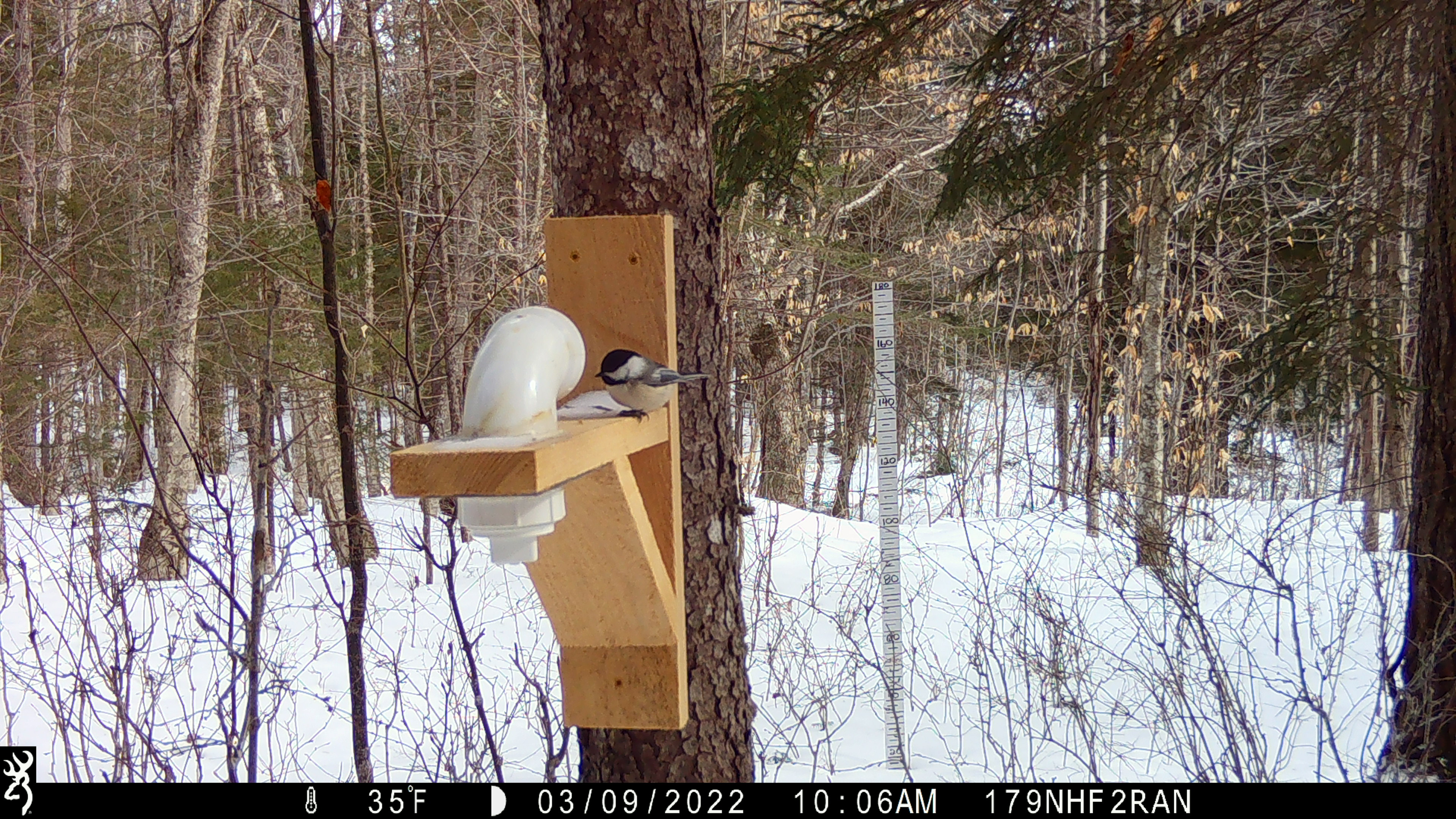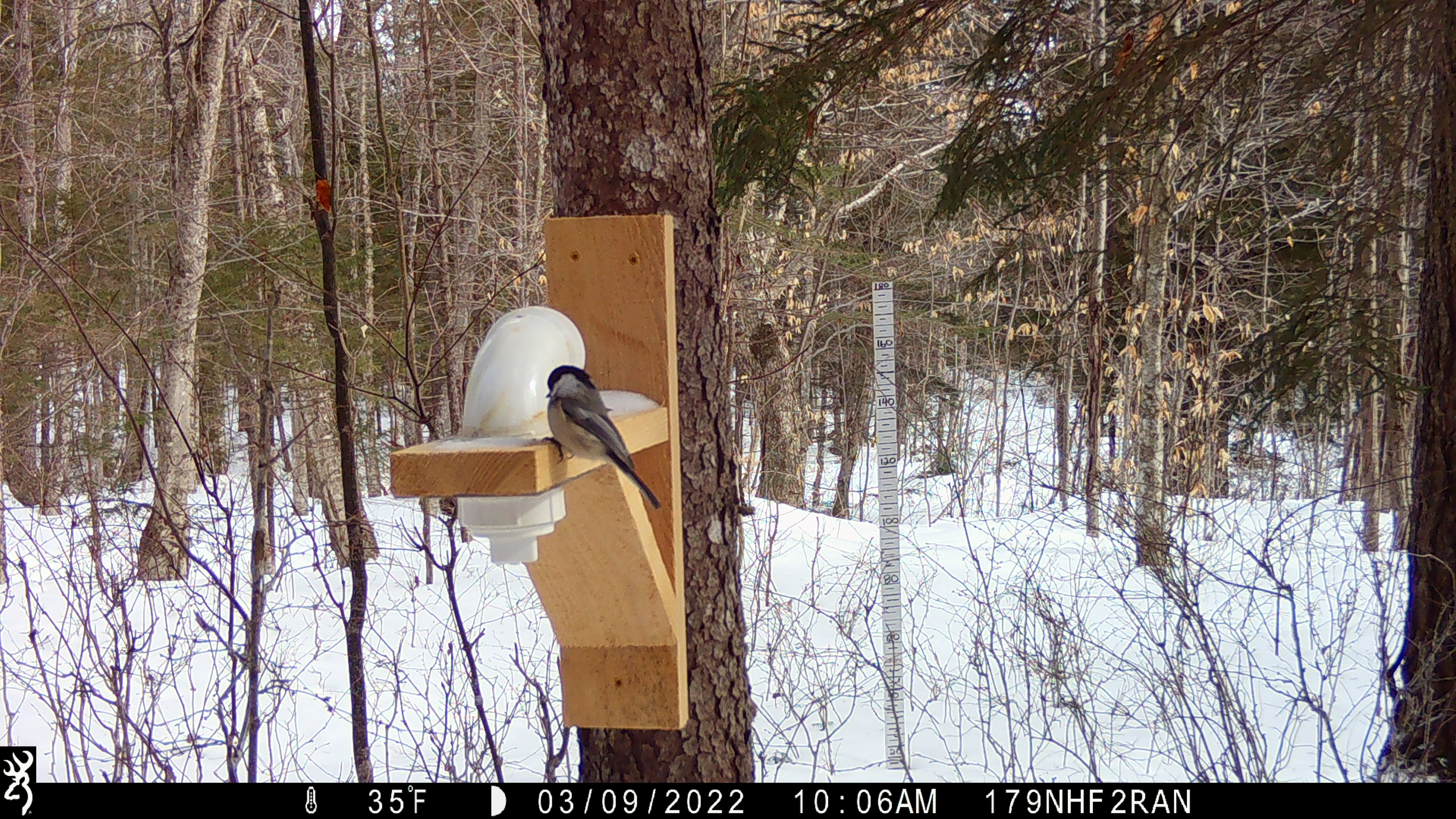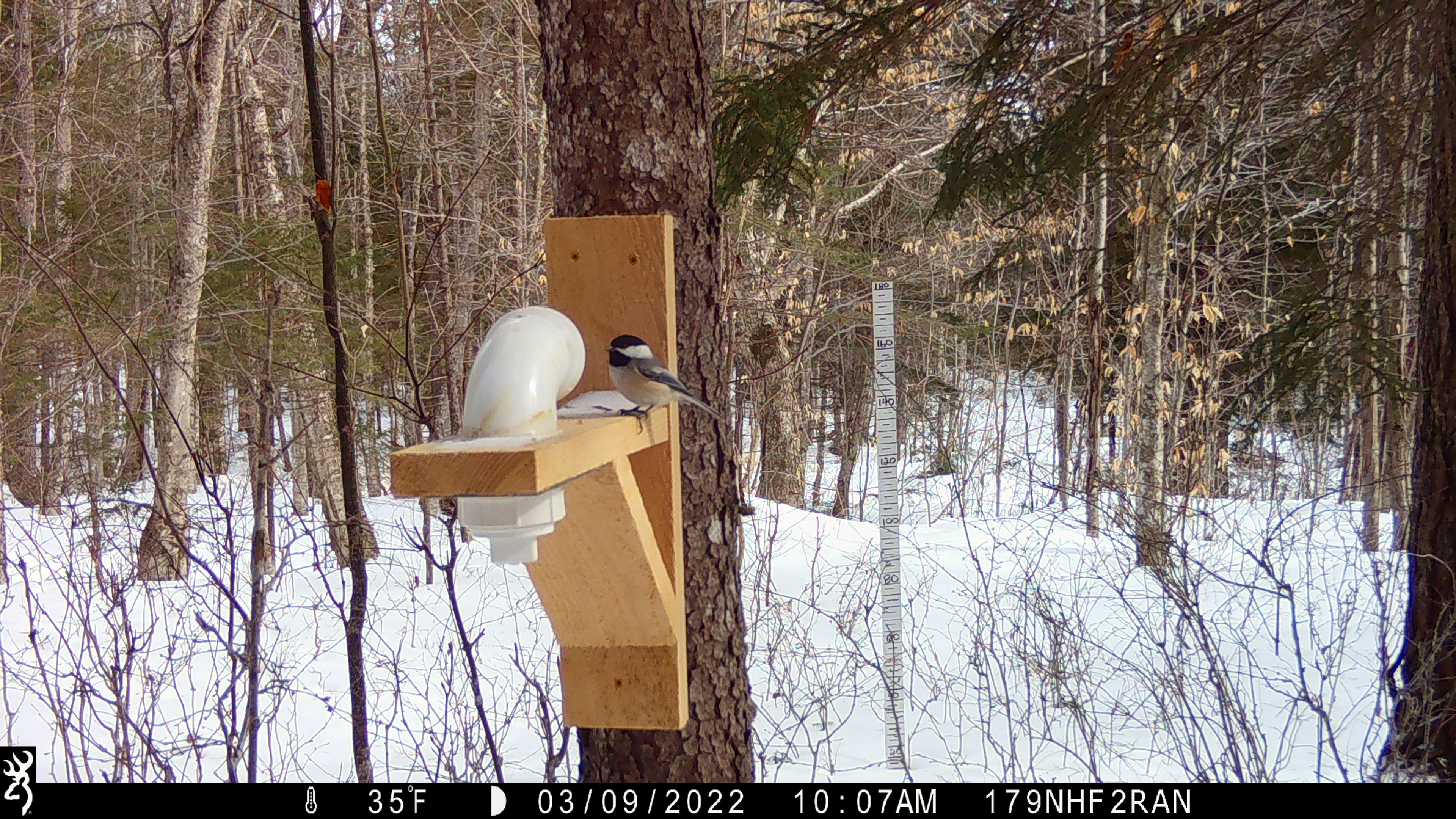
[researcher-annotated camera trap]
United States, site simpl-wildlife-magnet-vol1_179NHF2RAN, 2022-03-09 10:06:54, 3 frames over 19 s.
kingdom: Animalia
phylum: Chordata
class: Aves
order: Passeriformes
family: Paridae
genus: Poecile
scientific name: Poecile atricapillus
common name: black-capped chickadee